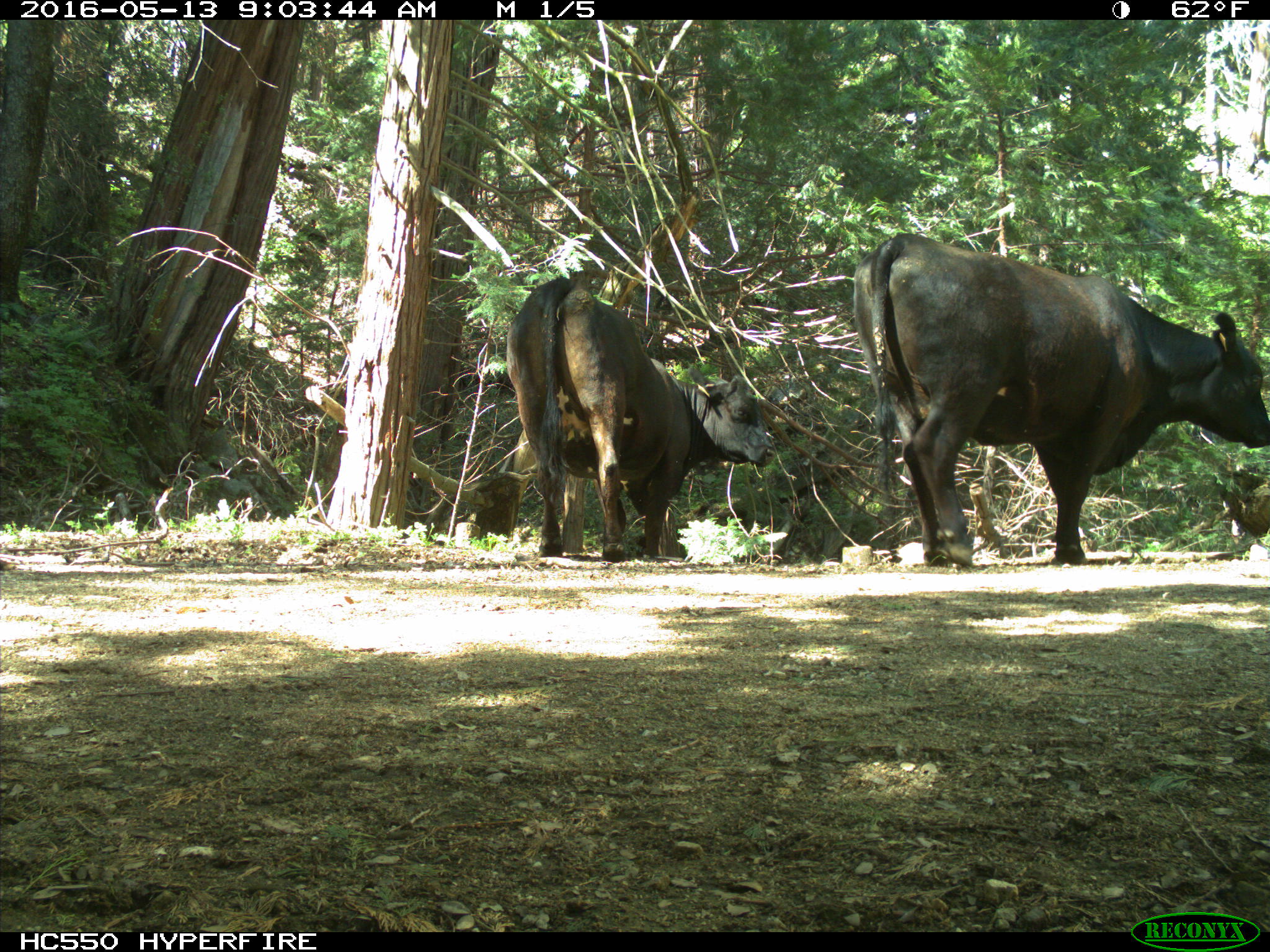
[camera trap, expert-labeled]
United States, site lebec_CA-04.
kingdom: Animalia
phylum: Chordata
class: Mammalia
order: Artiodactyla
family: Bovidae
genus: Bos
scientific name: Bos taurus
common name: domestic cow